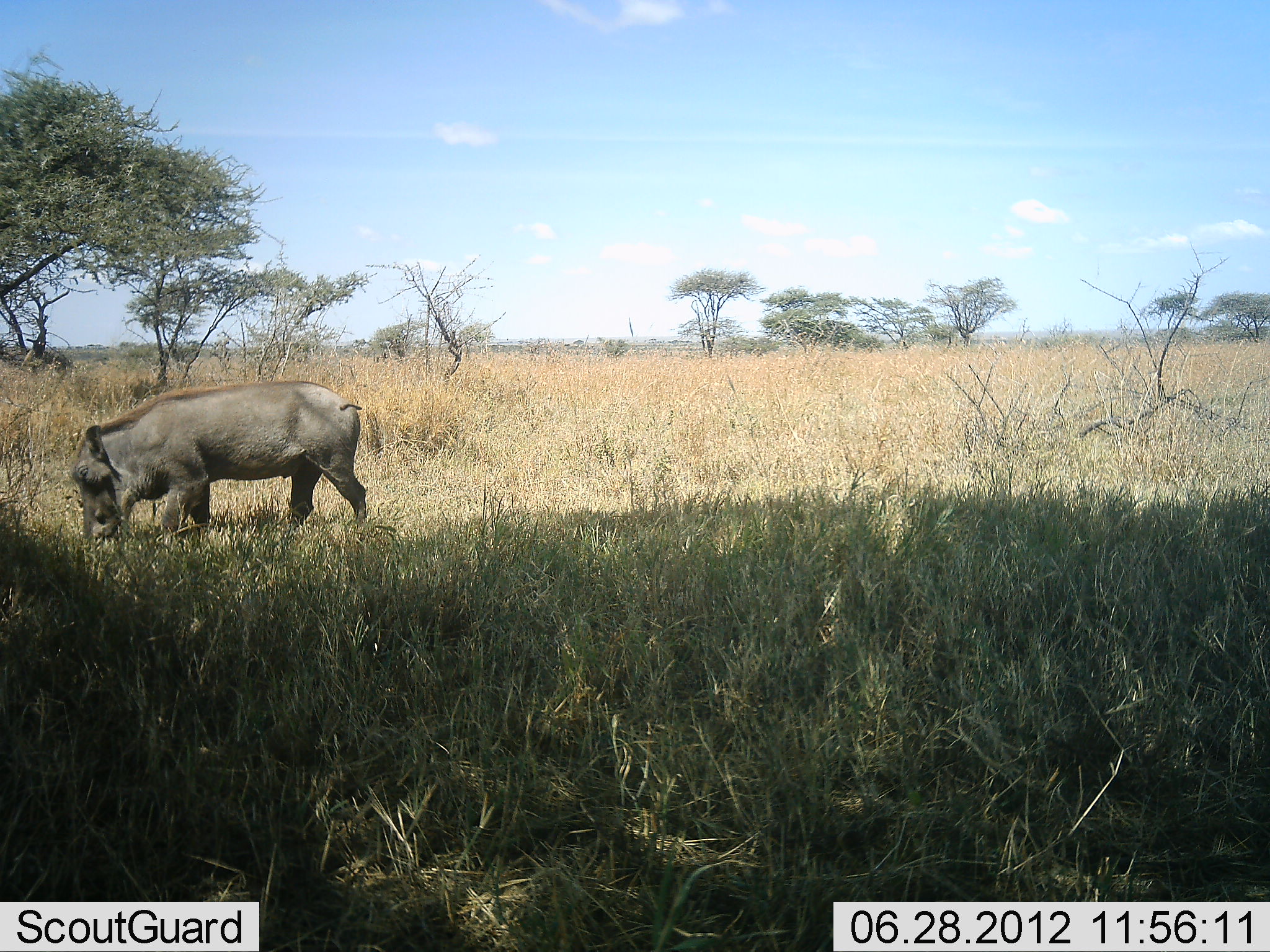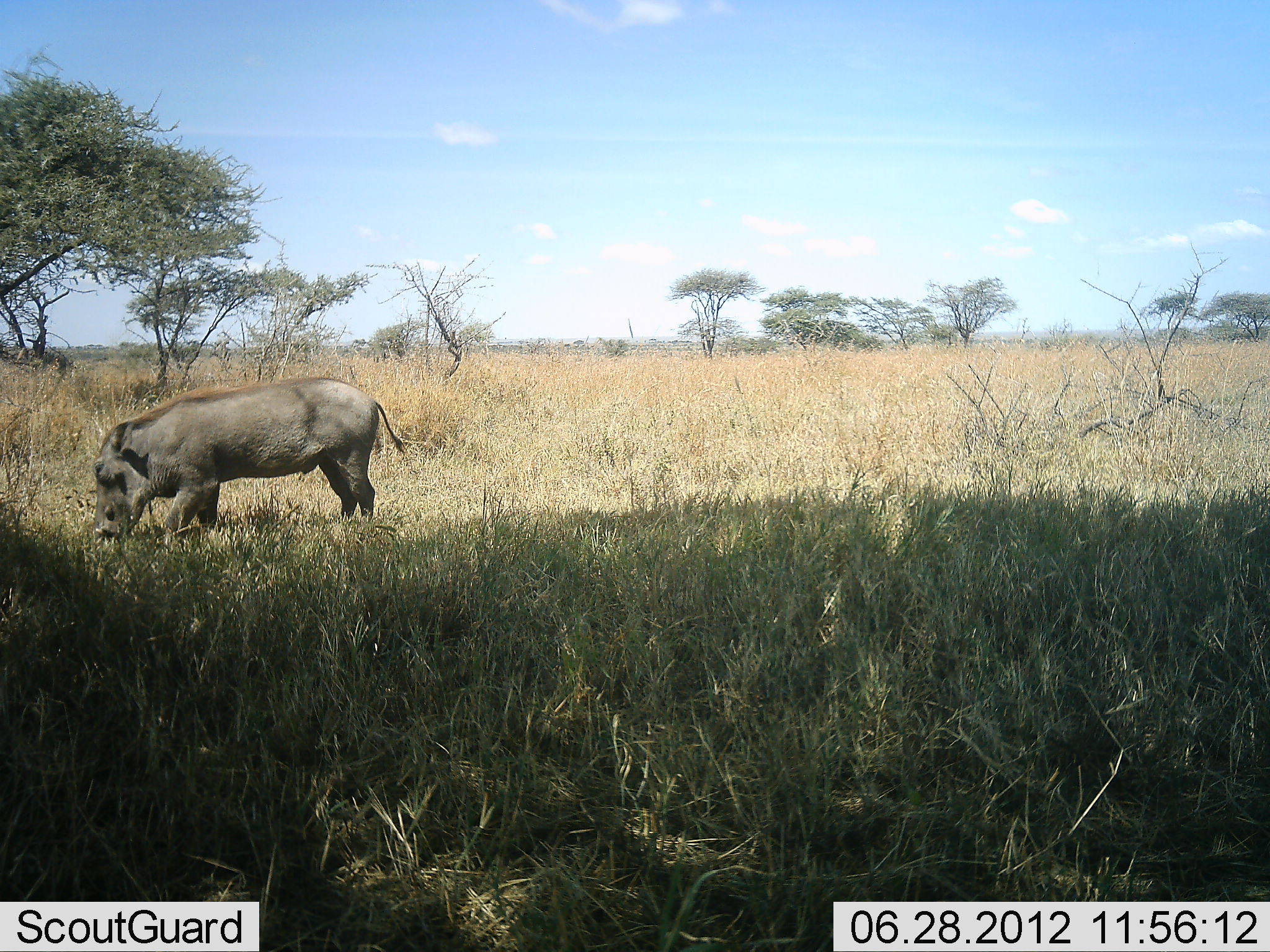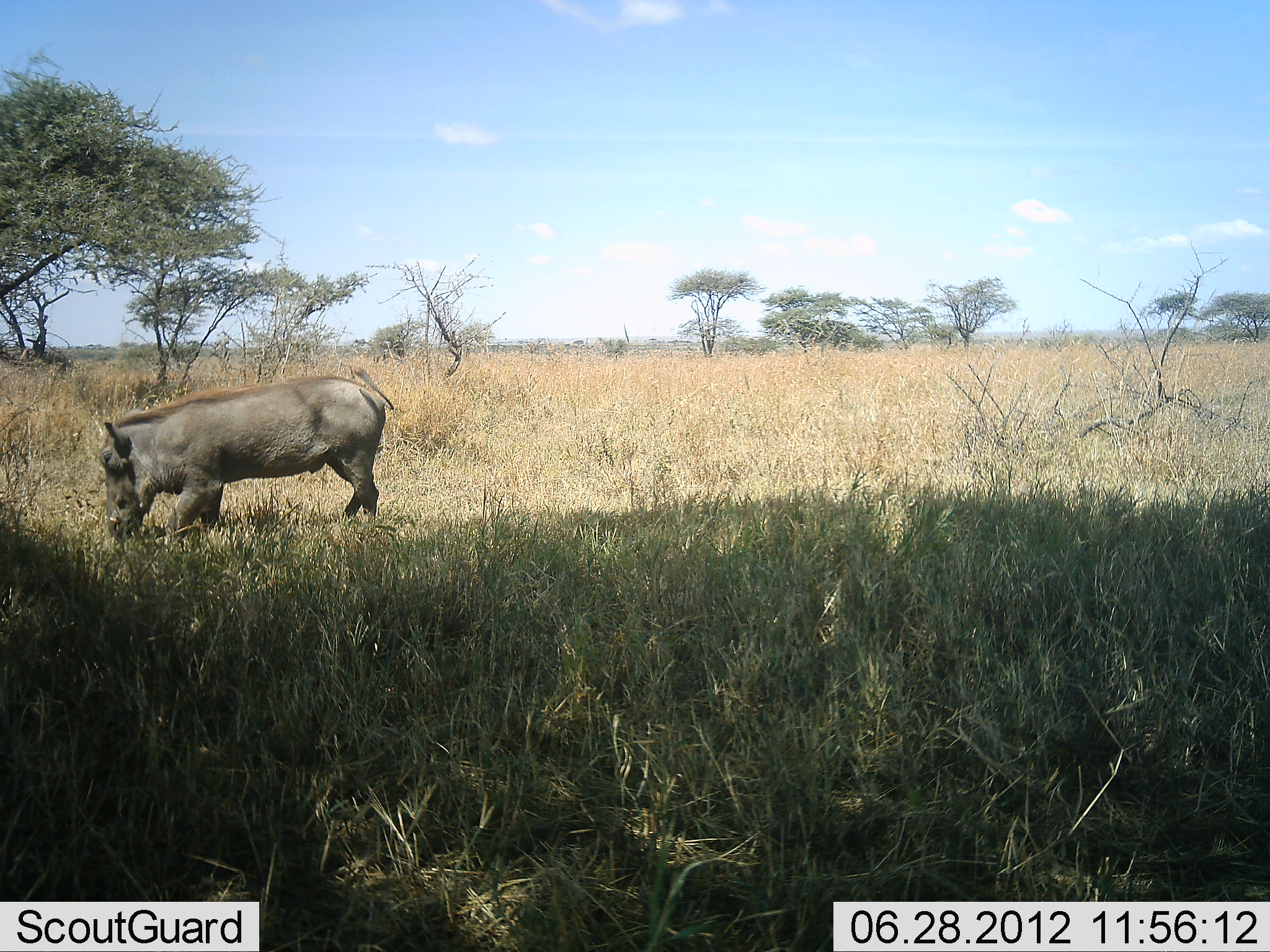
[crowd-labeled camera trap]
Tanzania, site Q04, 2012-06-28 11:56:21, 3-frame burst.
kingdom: Animalia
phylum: Chordata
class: Mammalia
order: Artiodactyla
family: Suidae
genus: Phacochoerus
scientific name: Phacochoerus africanus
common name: warthog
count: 1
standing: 30%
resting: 0%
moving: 0%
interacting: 0%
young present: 0%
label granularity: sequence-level